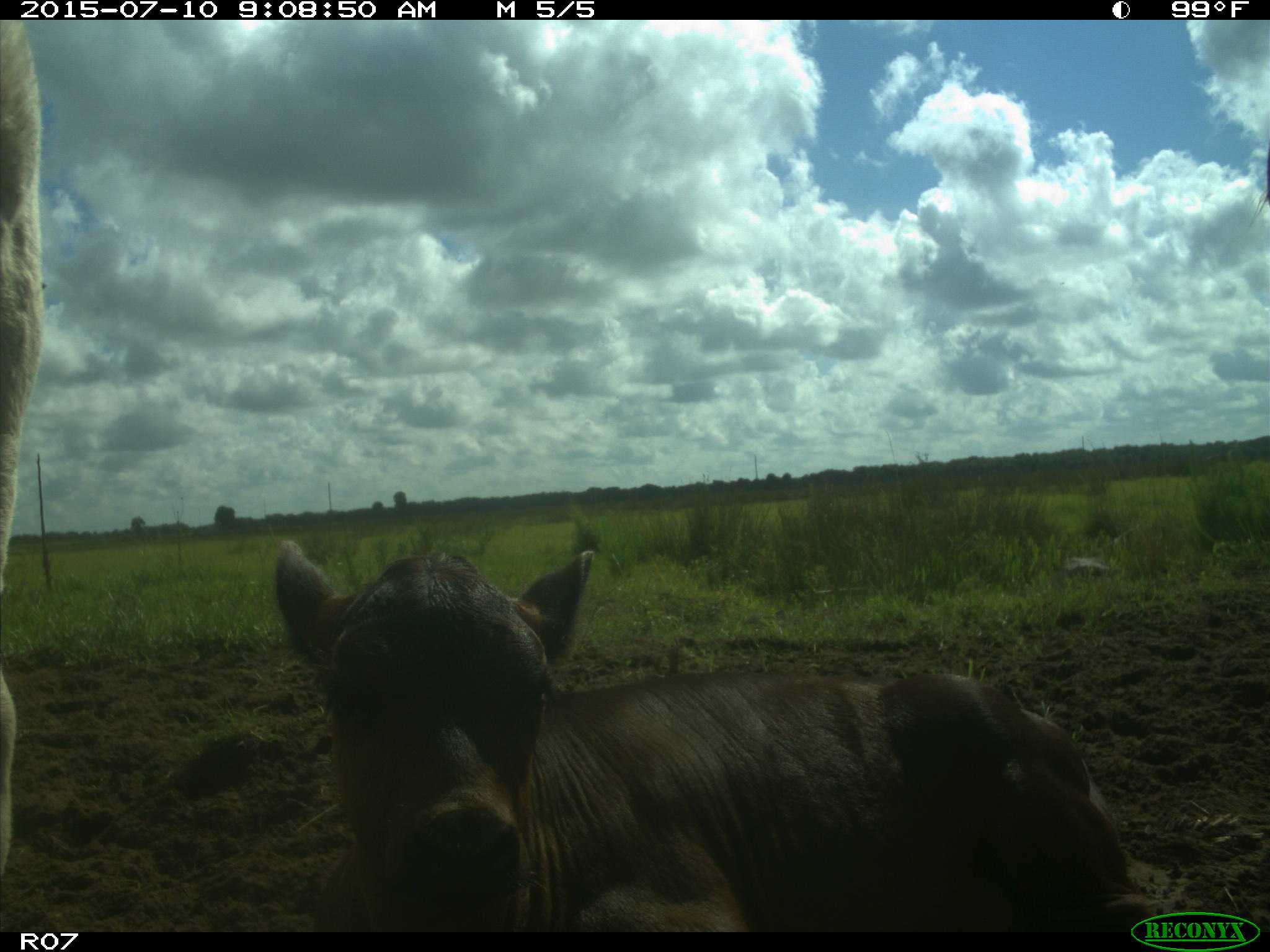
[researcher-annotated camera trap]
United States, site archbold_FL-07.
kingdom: Animalia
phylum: Chordata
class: Mammalia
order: Artiodactyla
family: Bovidae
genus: Bos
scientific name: Bos taurus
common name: domestic cow